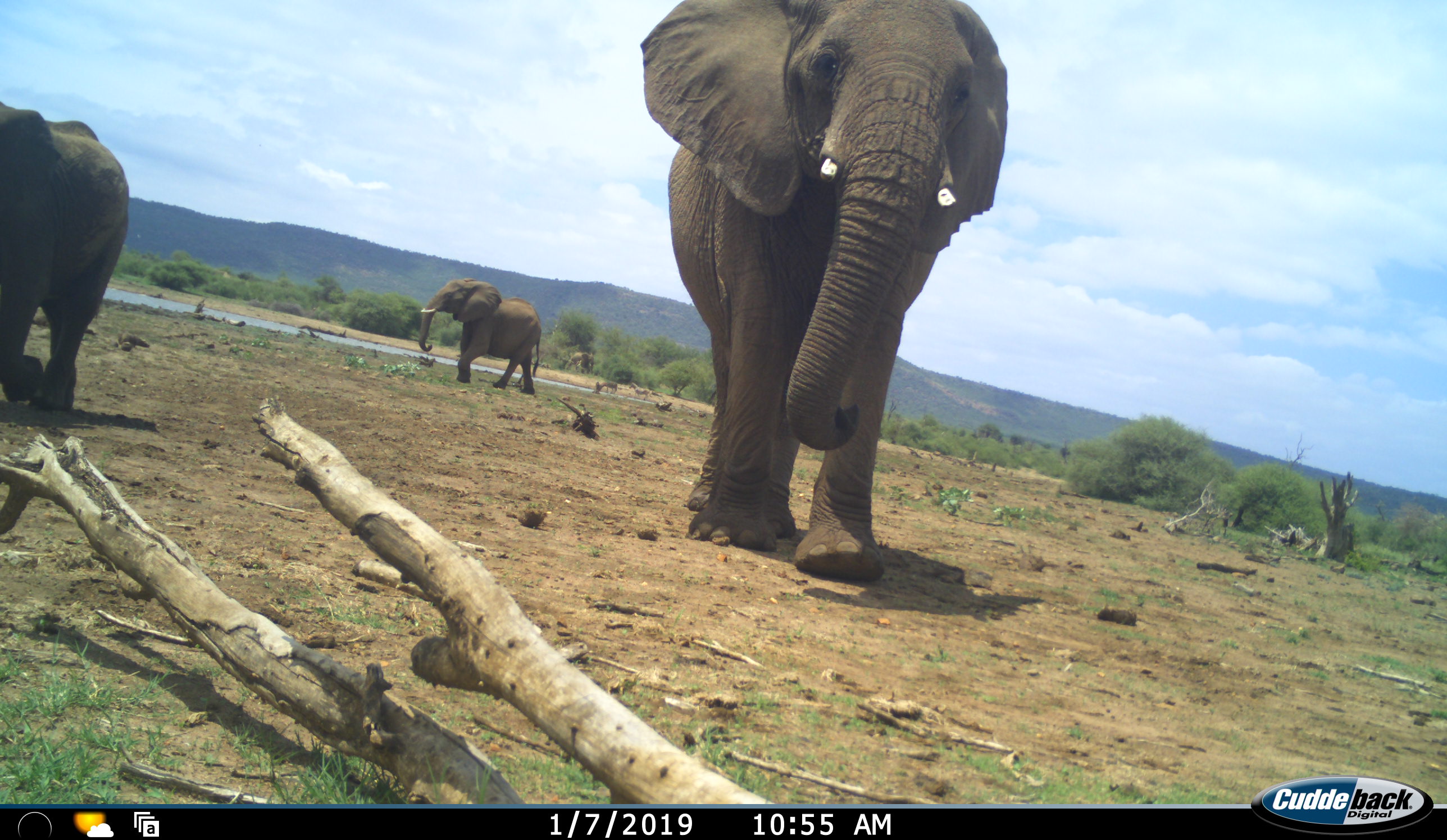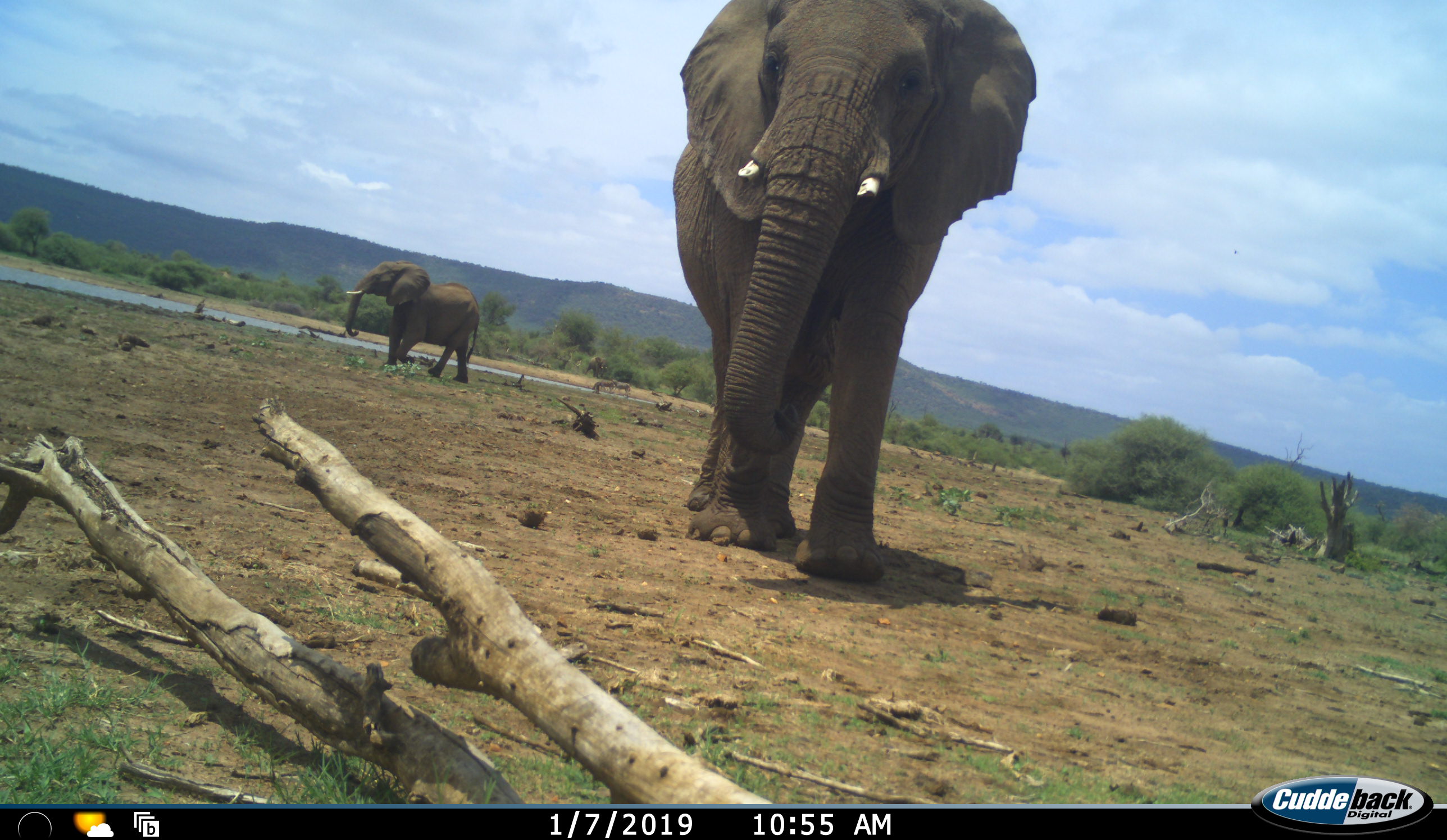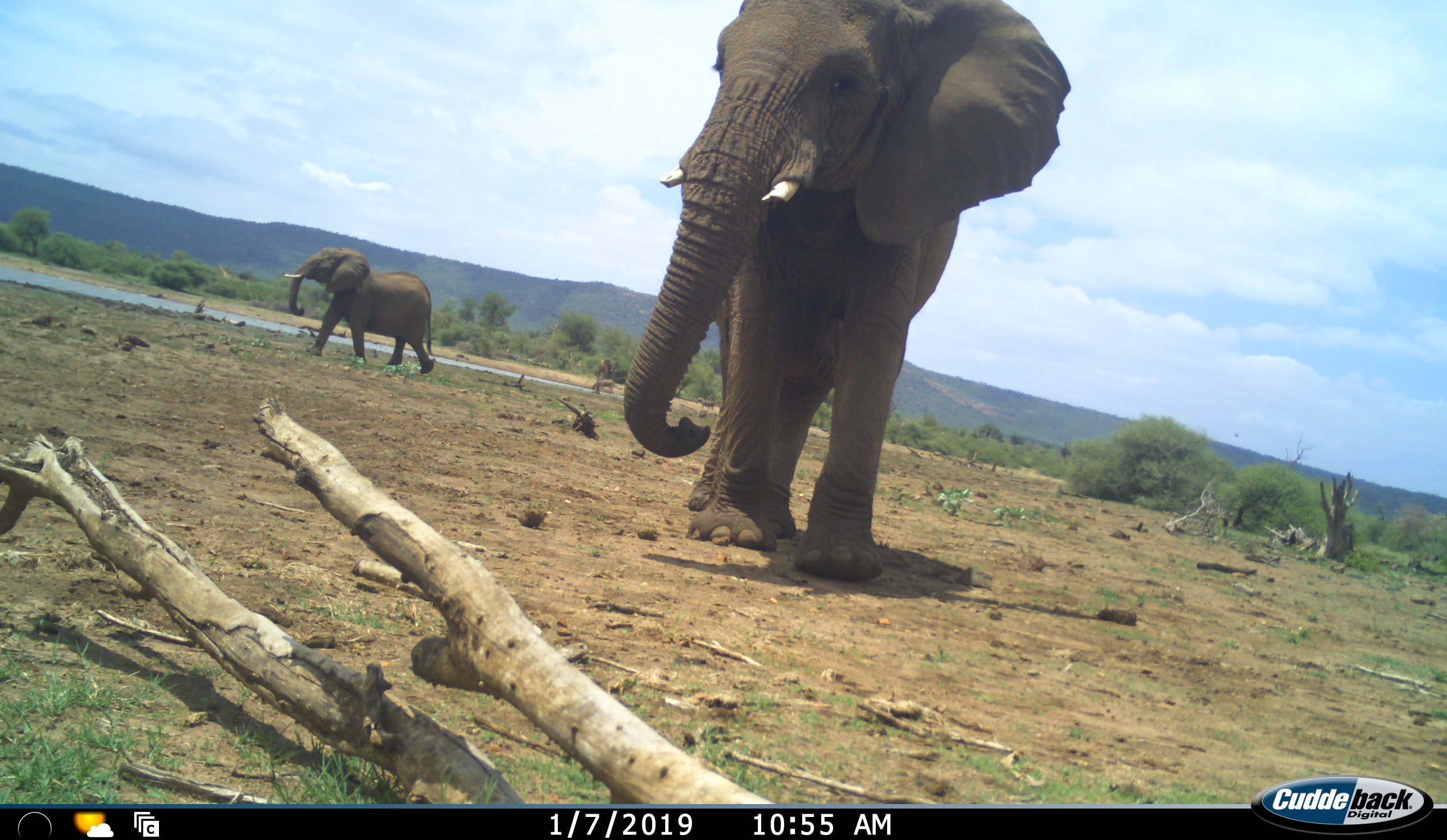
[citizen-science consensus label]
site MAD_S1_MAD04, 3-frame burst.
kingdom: Animalia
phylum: Chordata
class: Mammalia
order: Proboscidea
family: Elephantidae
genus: Loxodonta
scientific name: Loxodonta africana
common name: african bush elephant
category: elephant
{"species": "elephant (african bush elephant) (Loxodonta africana)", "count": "3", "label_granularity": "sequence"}